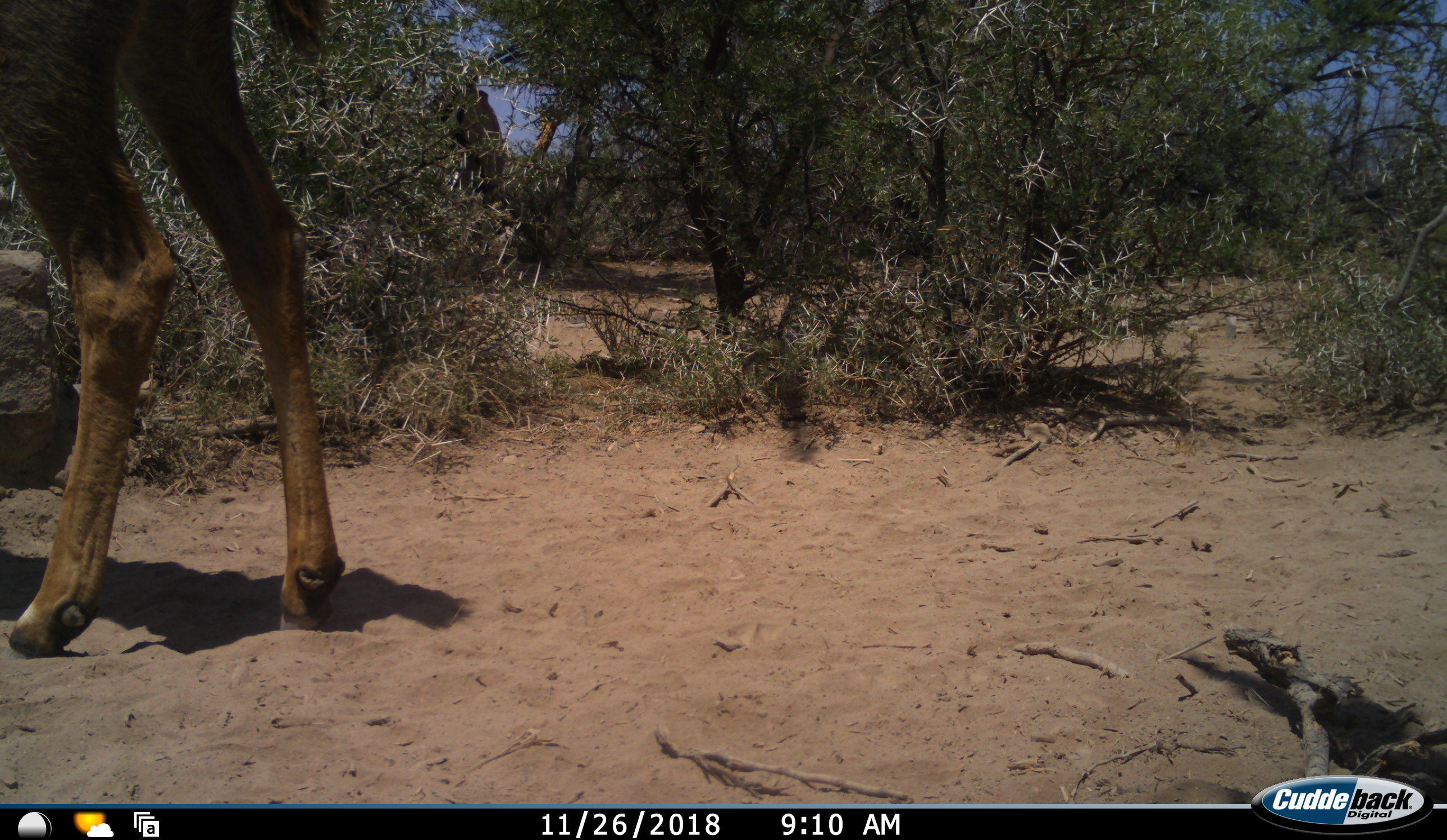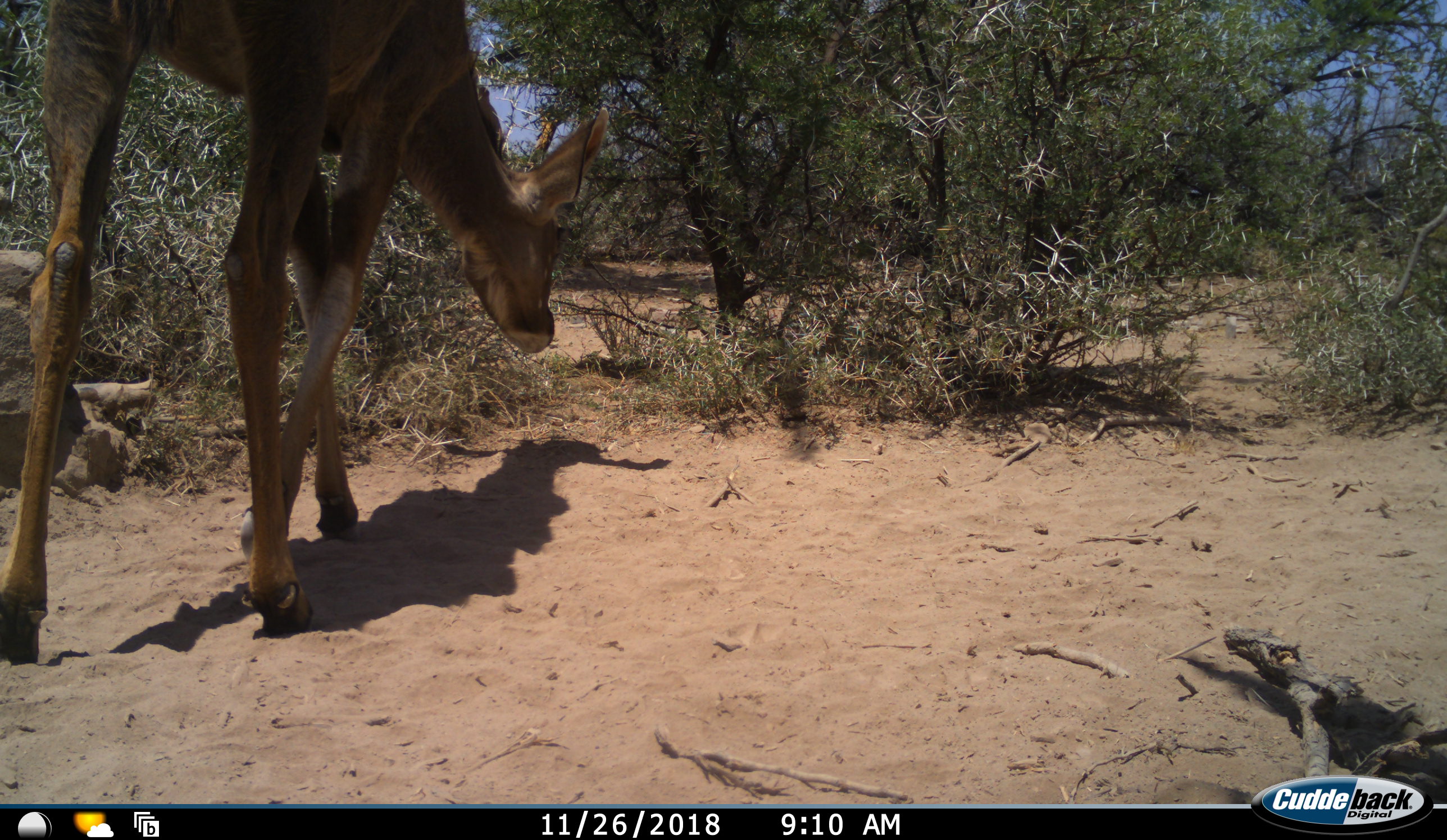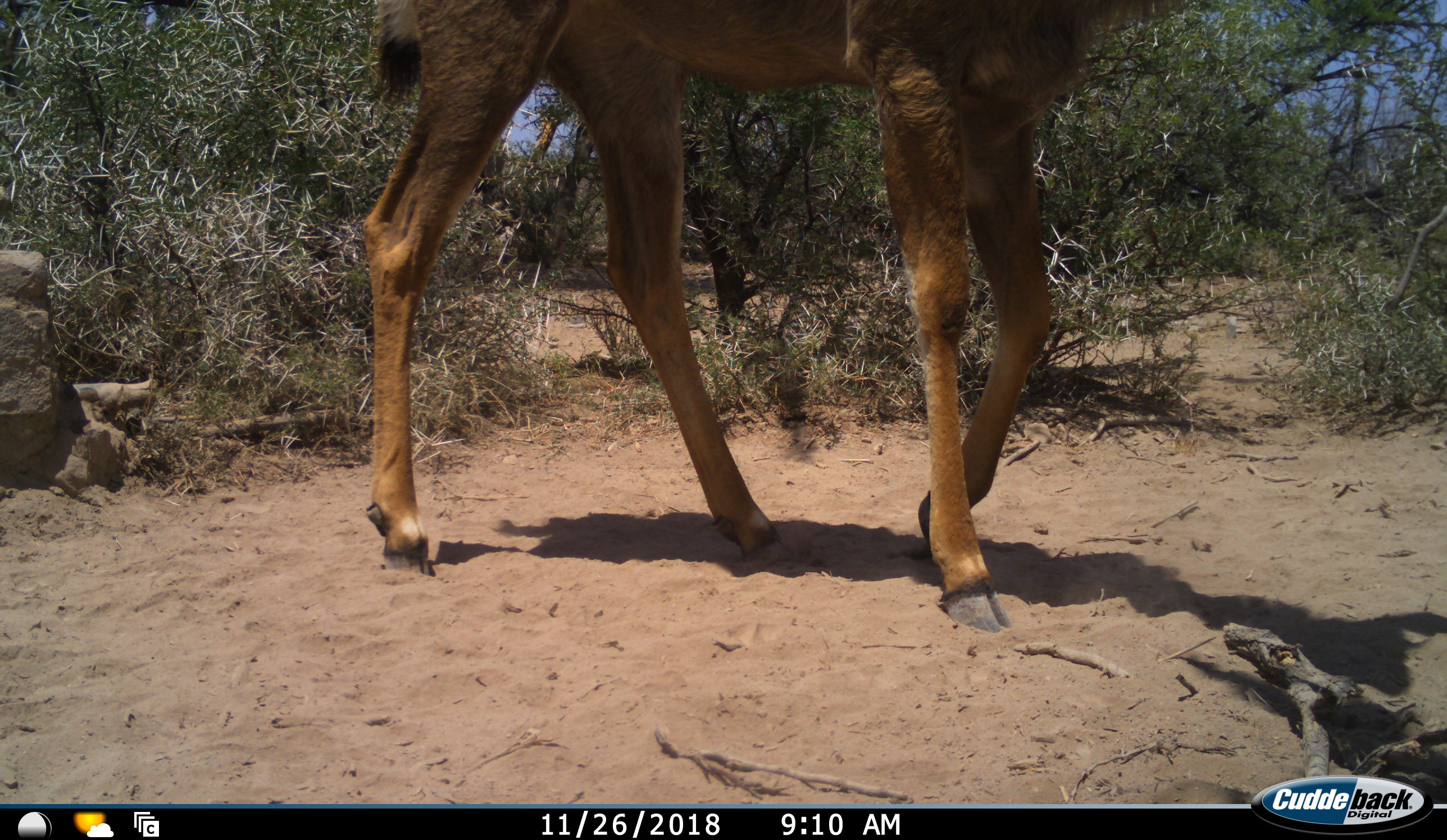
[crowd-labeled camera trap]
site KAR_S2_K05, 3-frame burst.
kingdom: Animalia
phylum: Chordata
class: Mammalia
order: Artiodactyla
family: Bovidae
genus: Tragelaphus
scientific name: Tragelaphus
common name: kudu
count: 1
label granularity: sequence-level